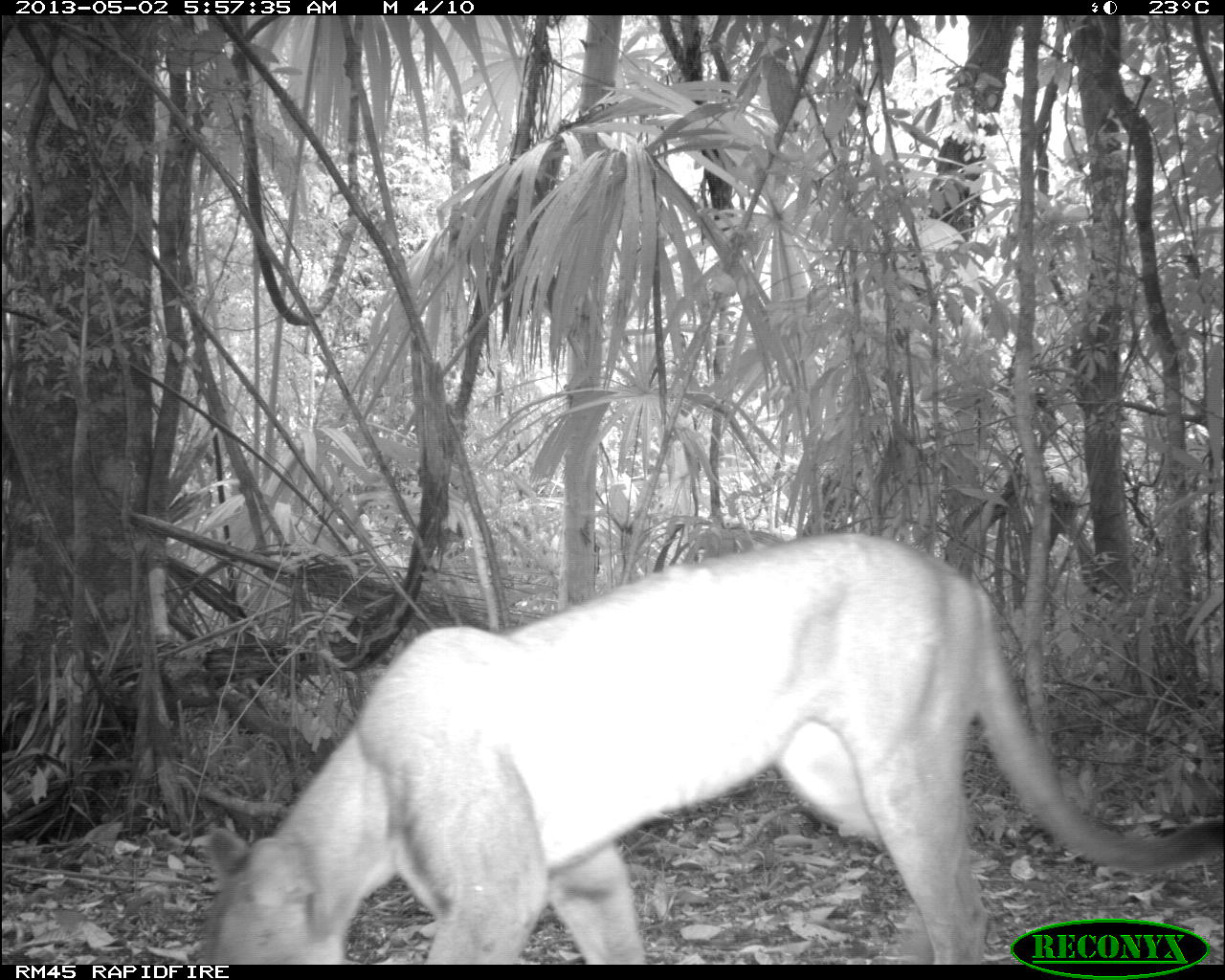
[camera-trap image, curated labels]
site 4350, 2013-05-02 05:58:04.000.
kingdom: Animalia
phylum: Chordata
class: Mammalia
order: Carnivora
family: Felidae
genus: Puma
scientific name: Puma concolor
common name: mountain lion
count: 1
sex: male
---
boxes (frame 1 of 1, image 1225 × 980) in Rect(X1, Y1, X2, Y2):
puma concolor: Rect(211, 528, 1225, 964)